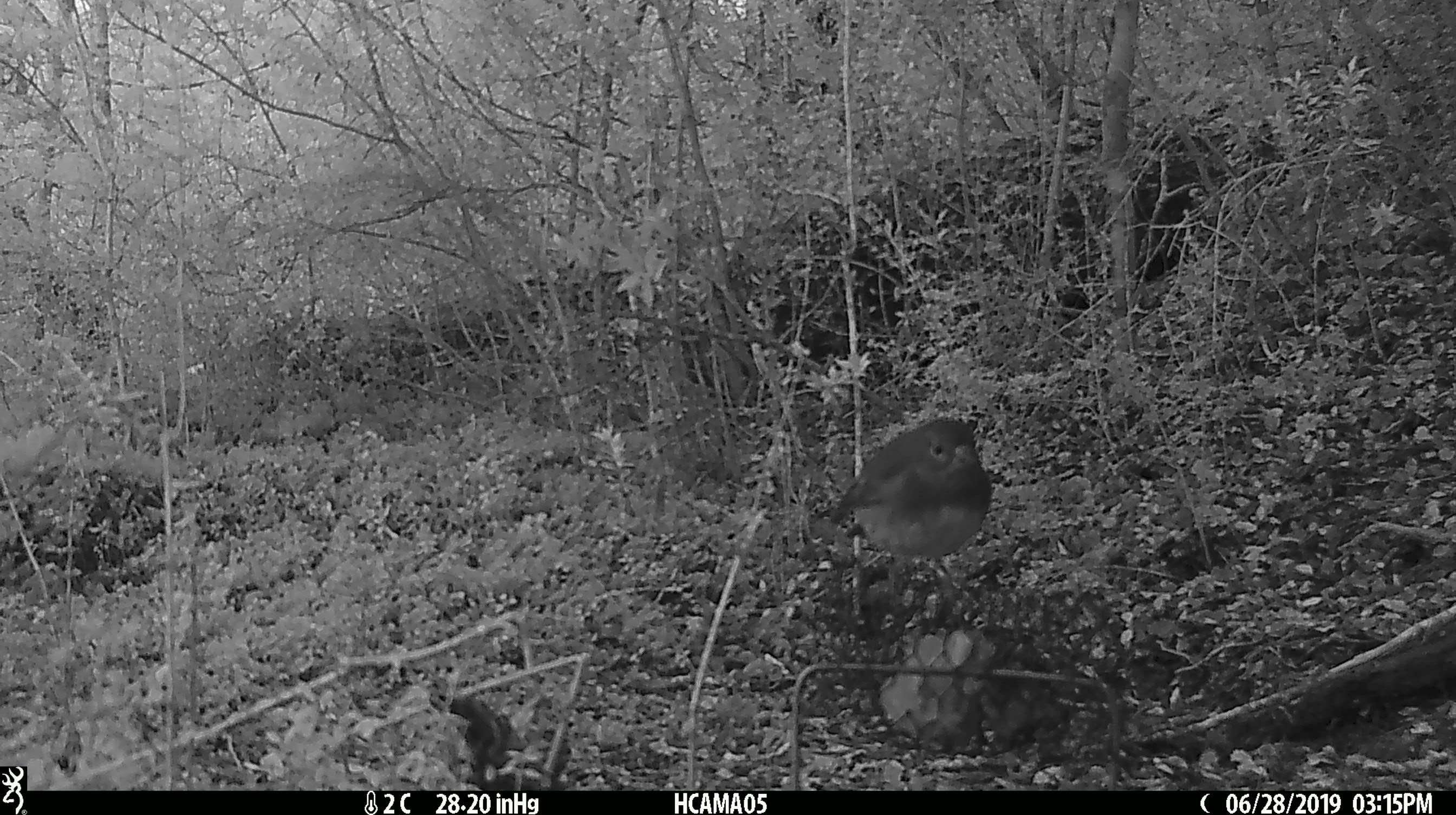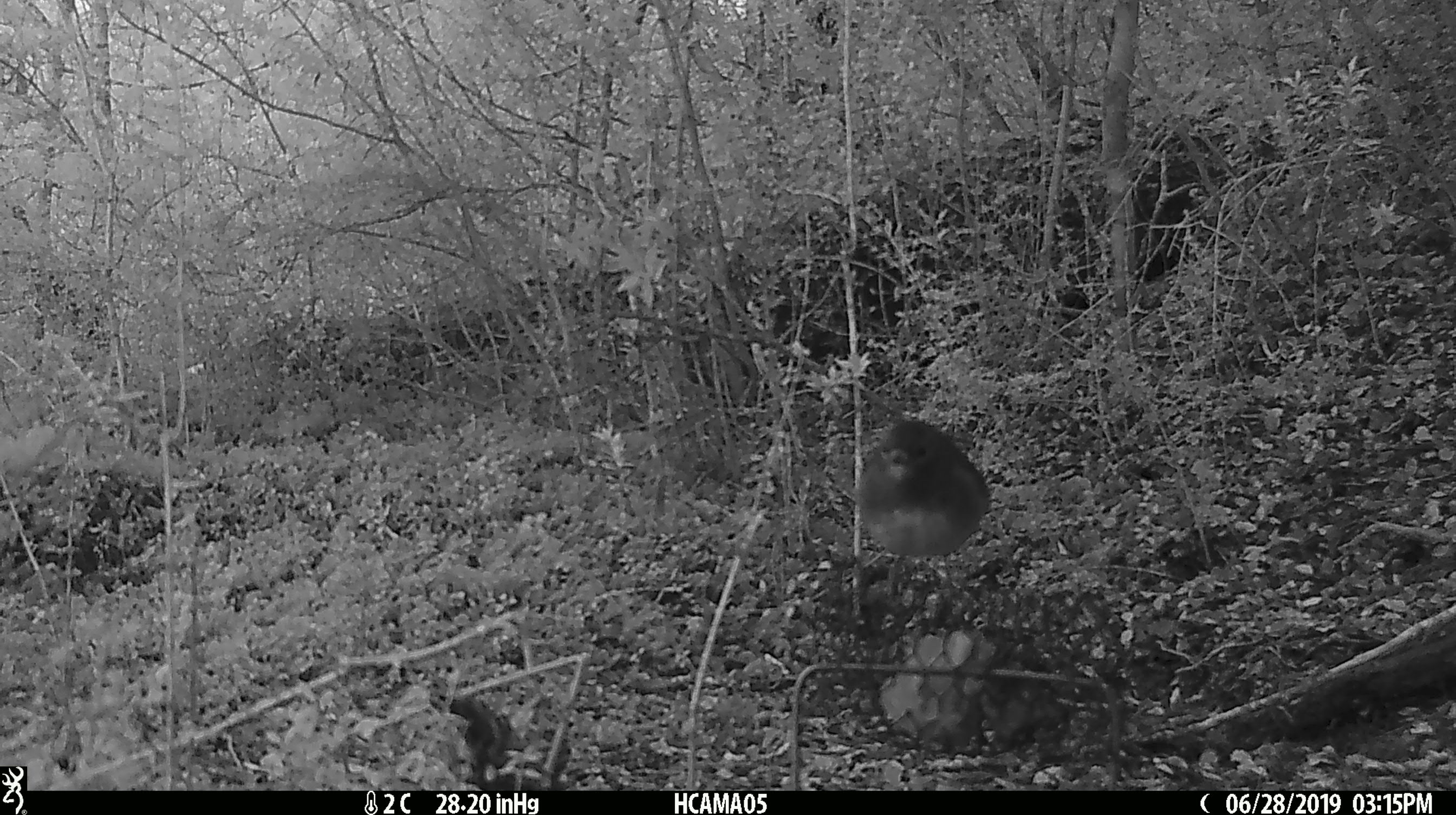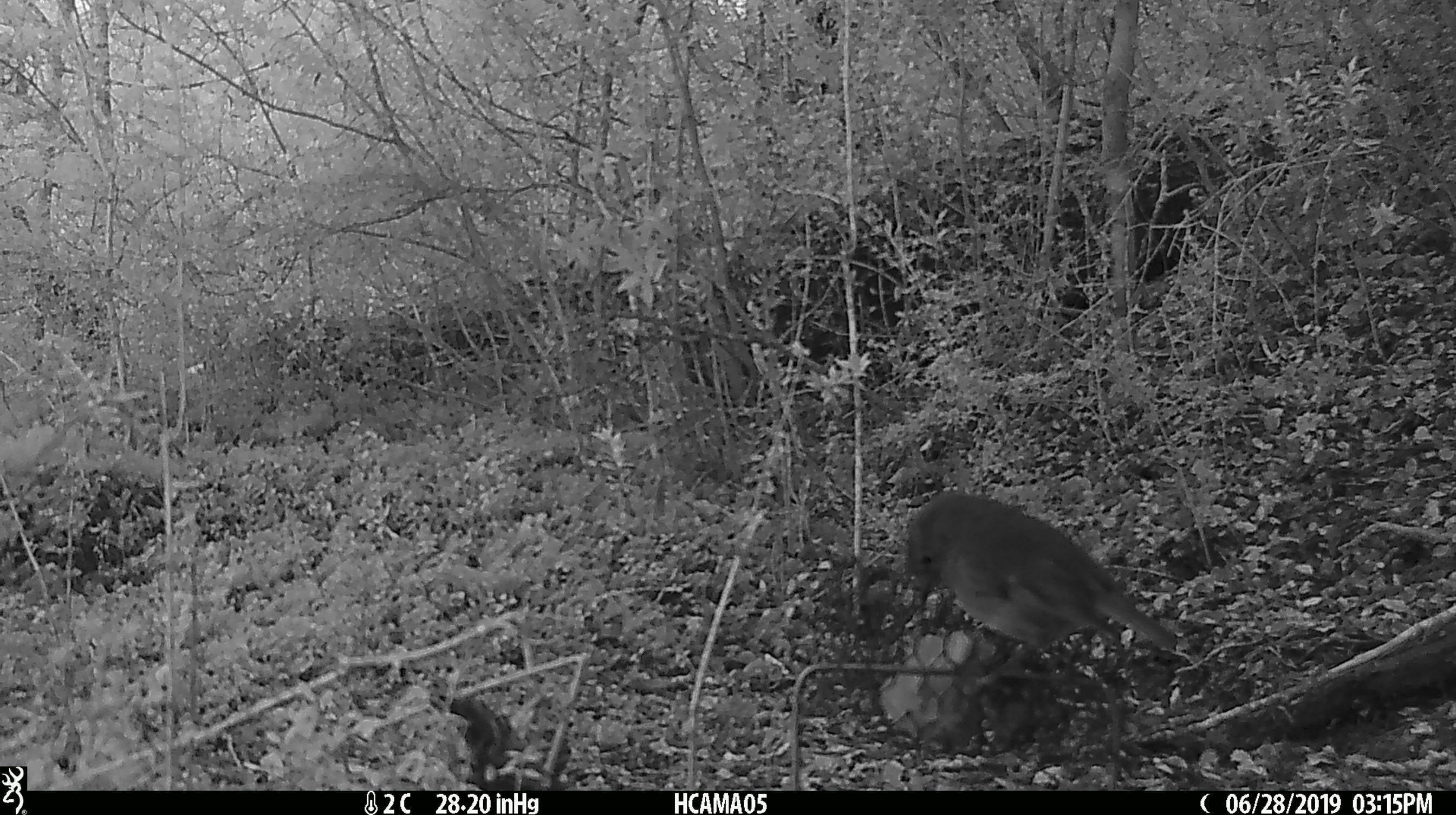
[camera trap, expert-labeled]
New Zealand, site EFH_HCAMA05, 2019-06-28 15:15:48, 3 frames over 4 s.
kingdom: Animalia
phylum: Chordata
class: Aves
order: Passeriformes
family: Petroicidae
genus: Petroica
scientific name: Petroica australis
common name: new zealand robin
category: robin